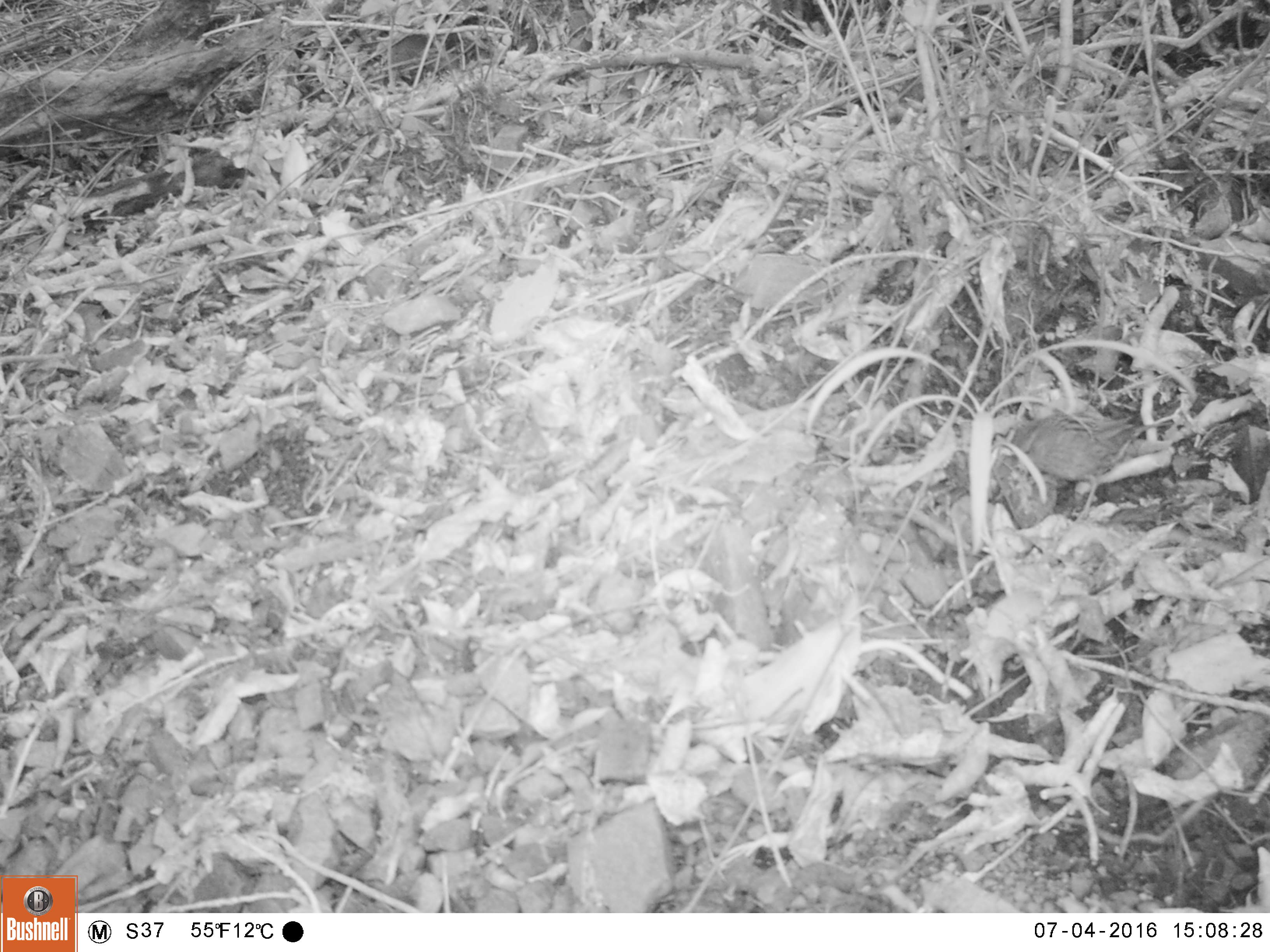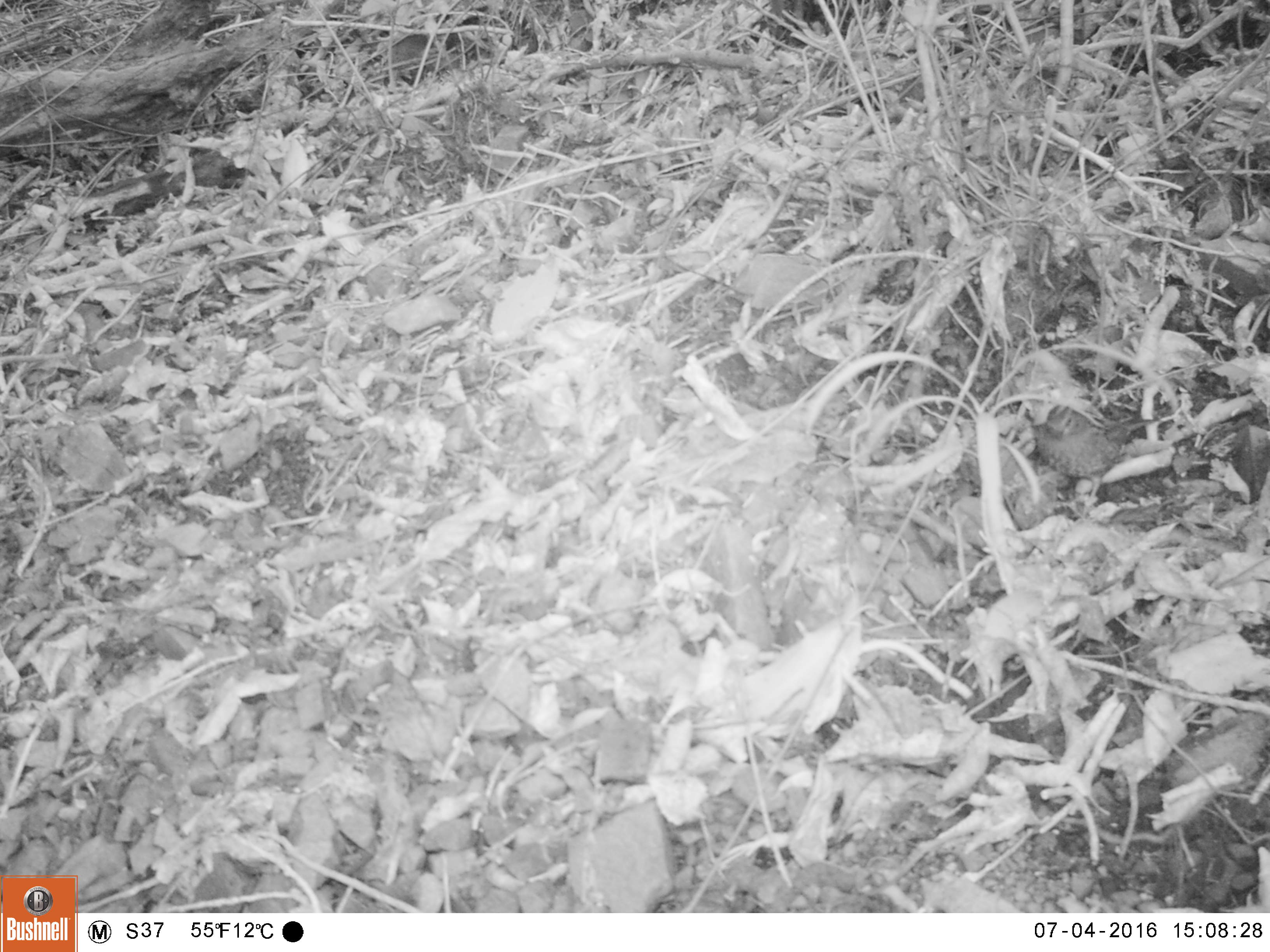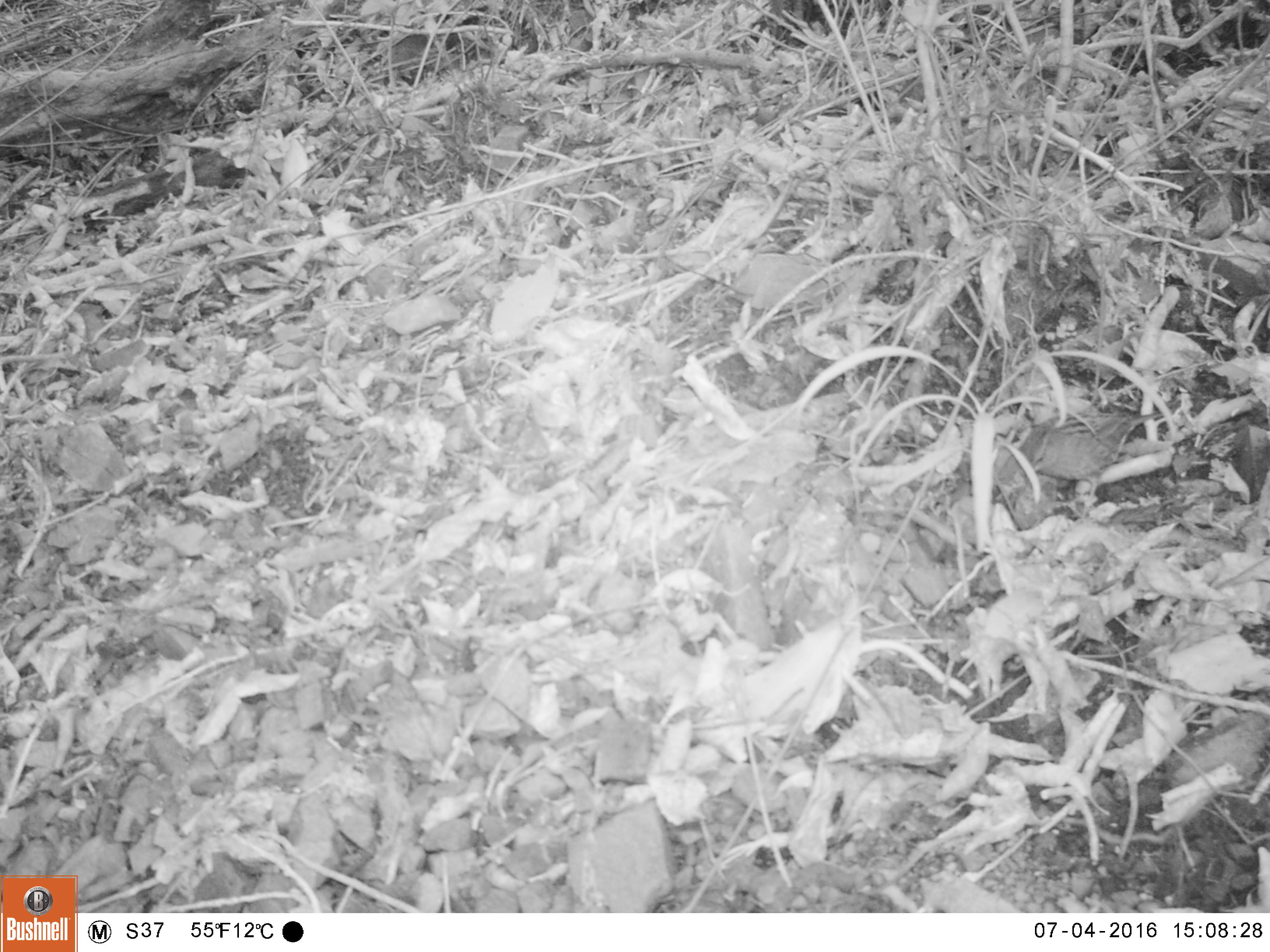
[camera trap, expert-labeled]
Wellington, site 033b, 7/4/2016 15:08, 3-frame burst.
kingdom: Animalia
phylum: Chordata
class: Aves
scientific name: Aves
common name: bird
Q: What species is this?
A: Bird (Aves).